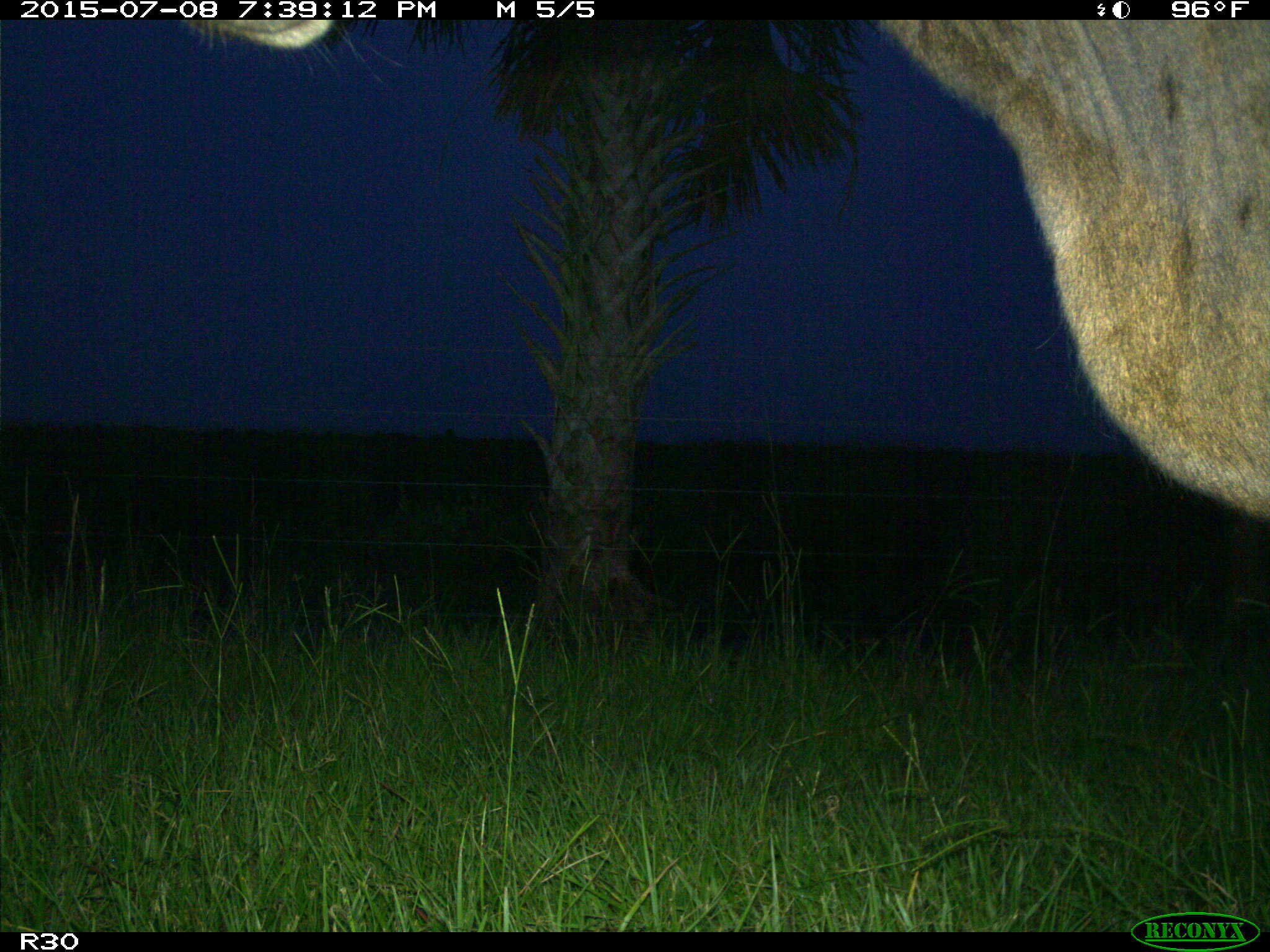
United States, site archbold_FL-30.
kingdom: Animalia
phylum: Chordata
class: Mammalia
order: Artiodactyla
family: Bovidae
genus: Bos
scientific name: Bos taurus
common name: domestic cow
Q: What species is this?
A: Bos taurus (domestic cow).